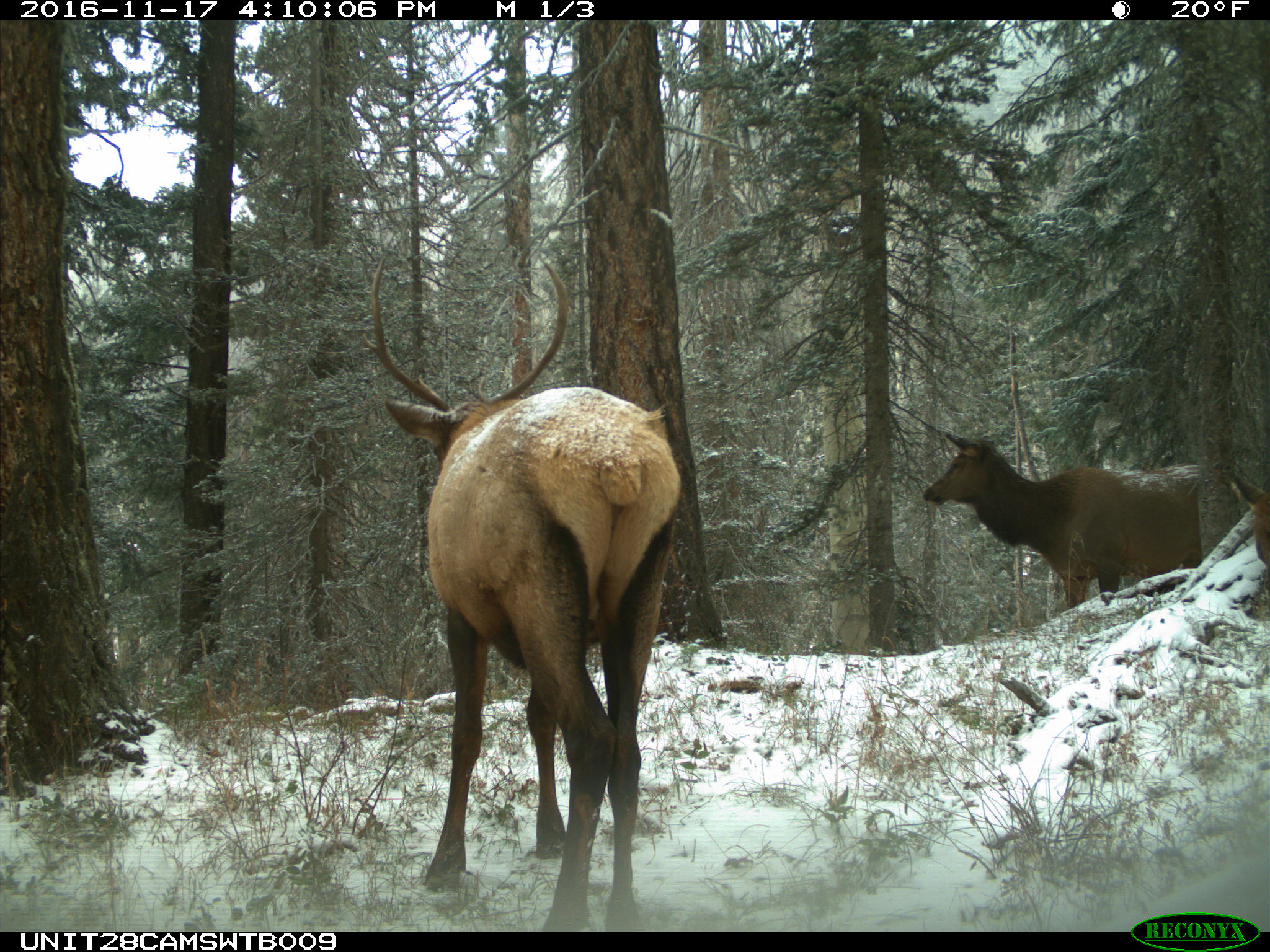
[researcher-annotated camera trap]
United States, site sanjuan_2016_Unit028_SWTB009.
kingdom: Animalia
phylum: Chordata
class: Mammalia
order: Artiodactyla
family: Cervidae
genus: Cervus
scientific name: Cervus elaphus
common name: red deer